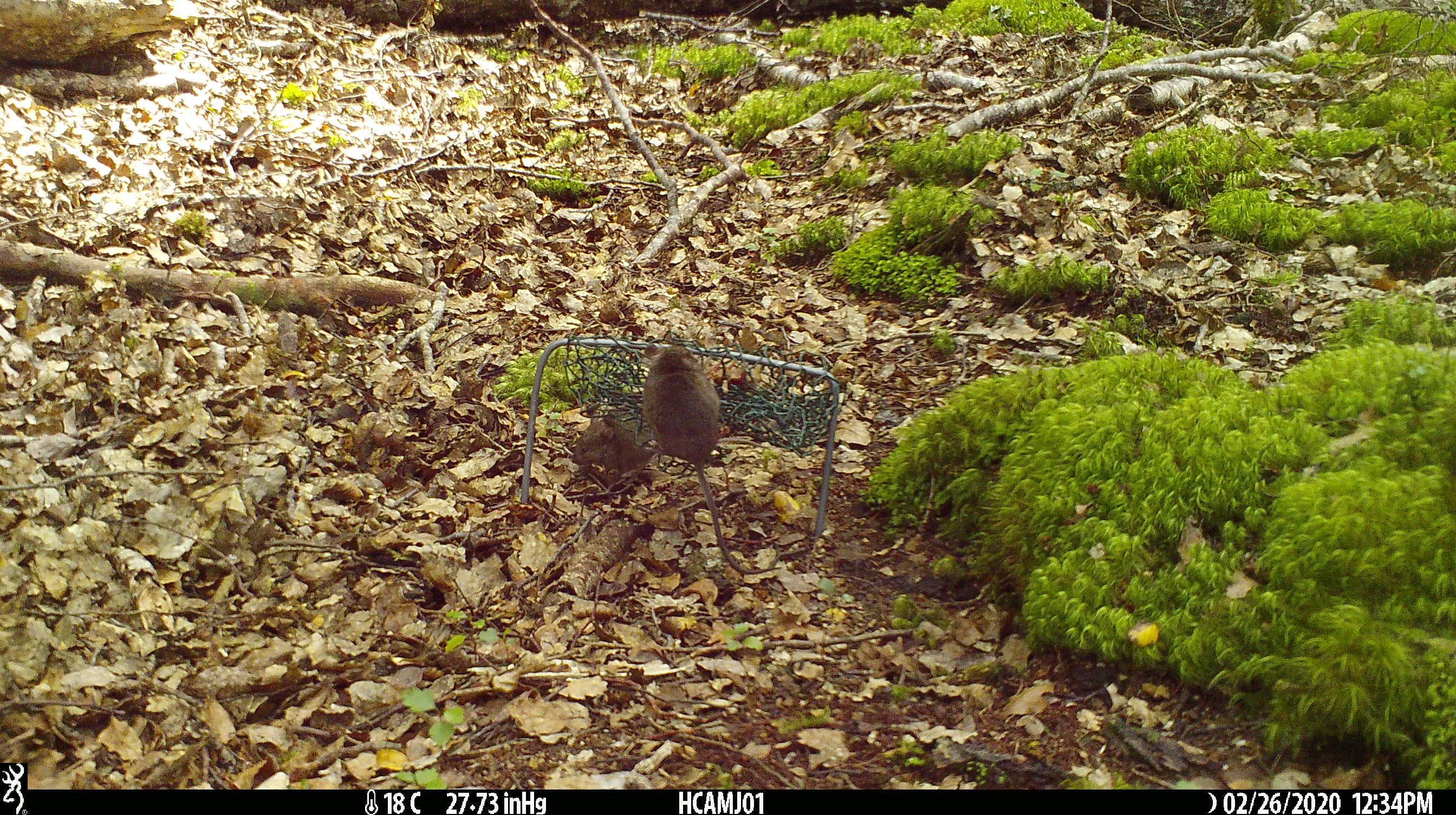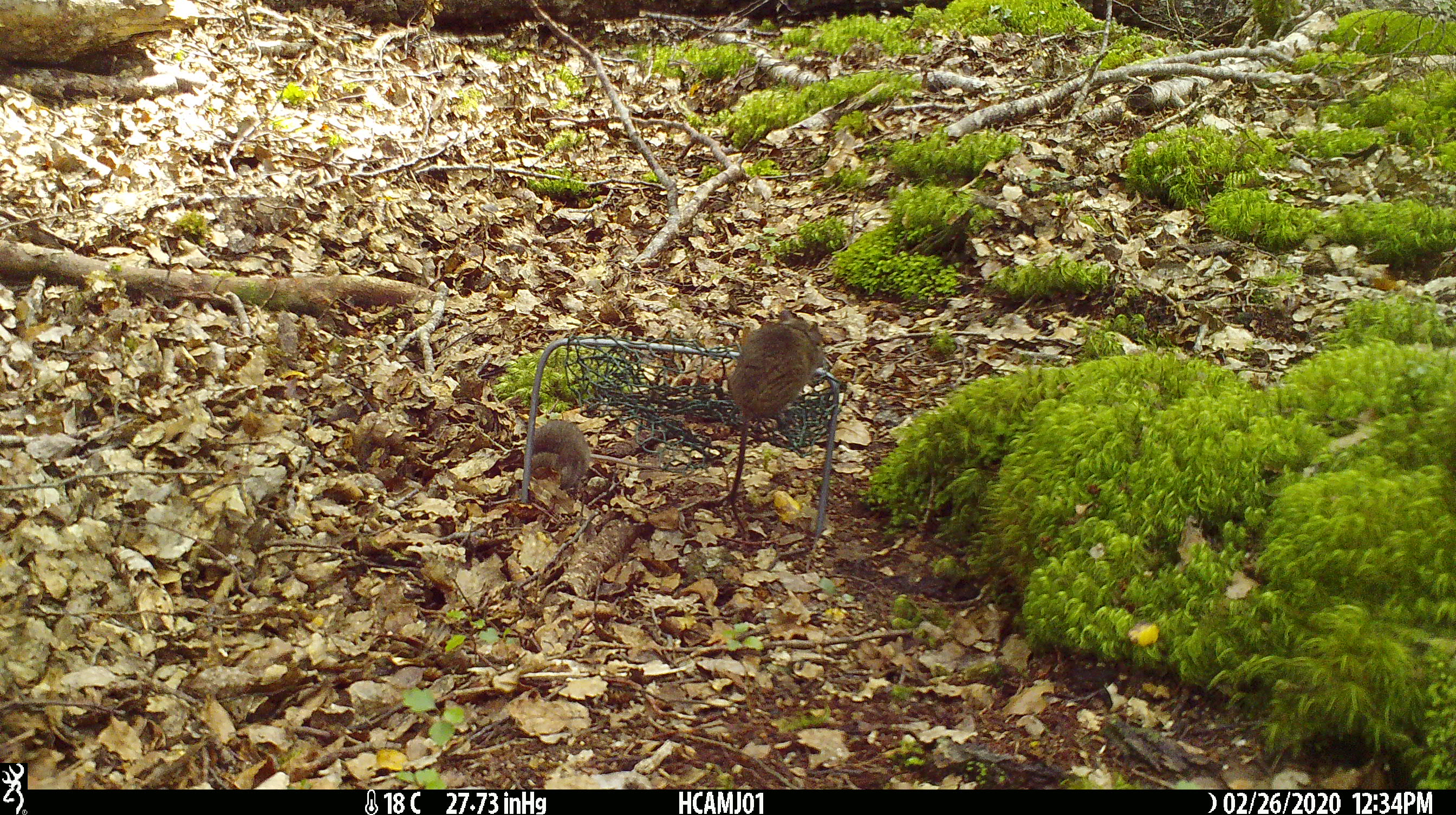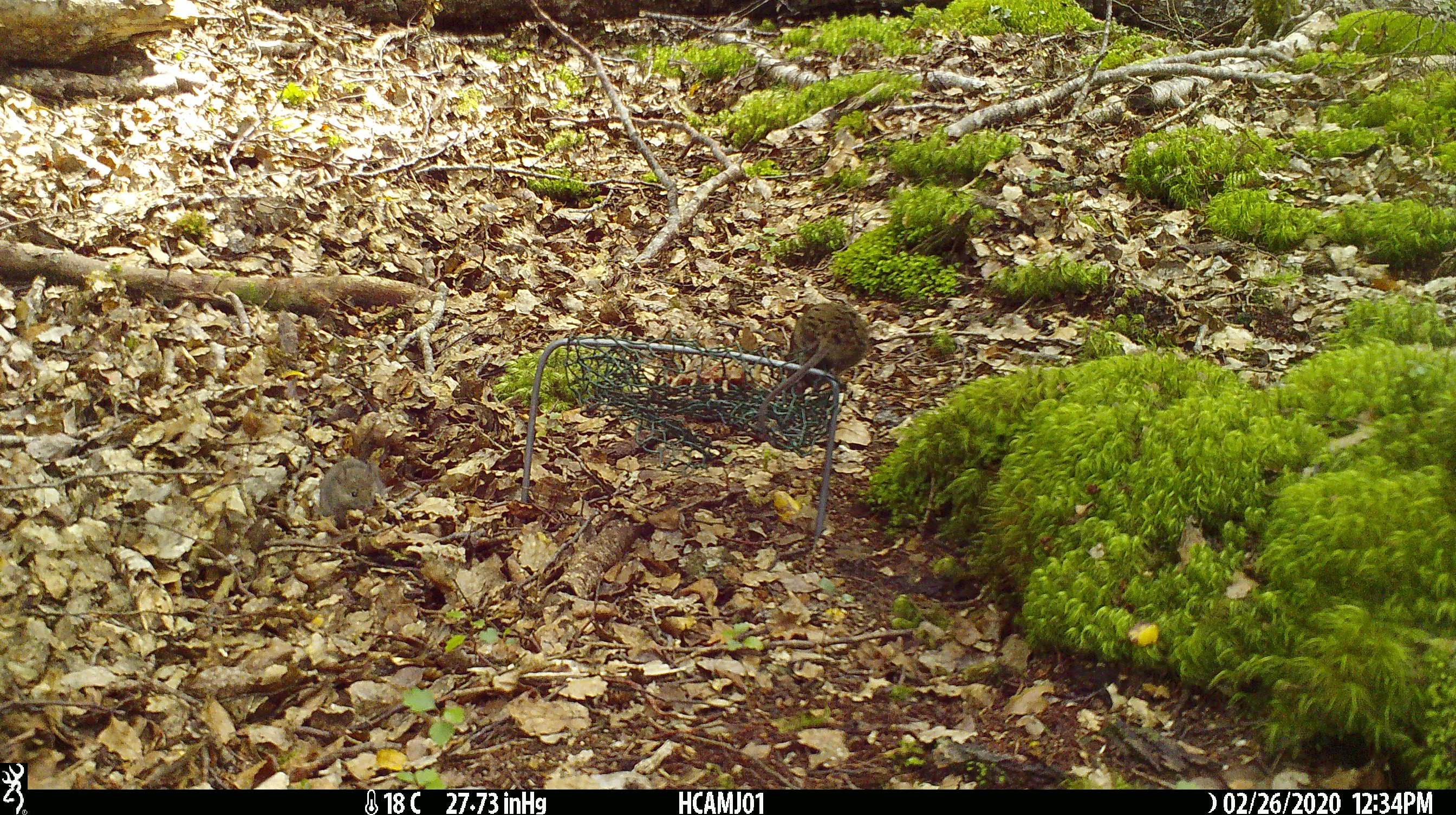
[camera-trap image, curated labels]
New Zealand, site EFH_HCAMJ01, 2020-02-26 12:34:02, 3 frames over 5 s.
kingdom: Animalia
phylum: Chordata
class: Mammalia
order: Rodentia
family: Muridae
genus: Mus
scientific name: Mus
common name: mouse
Mouse (Mus).